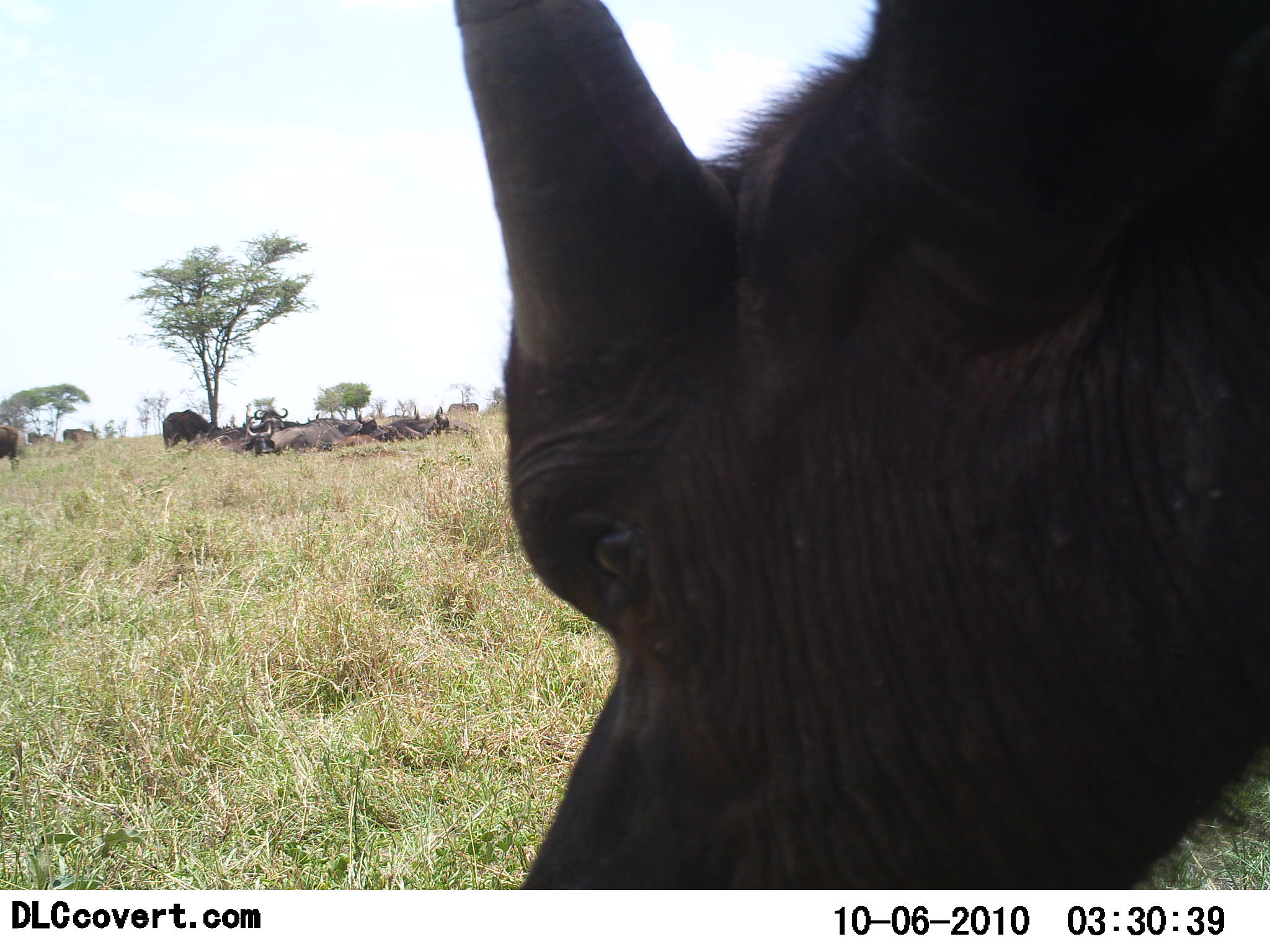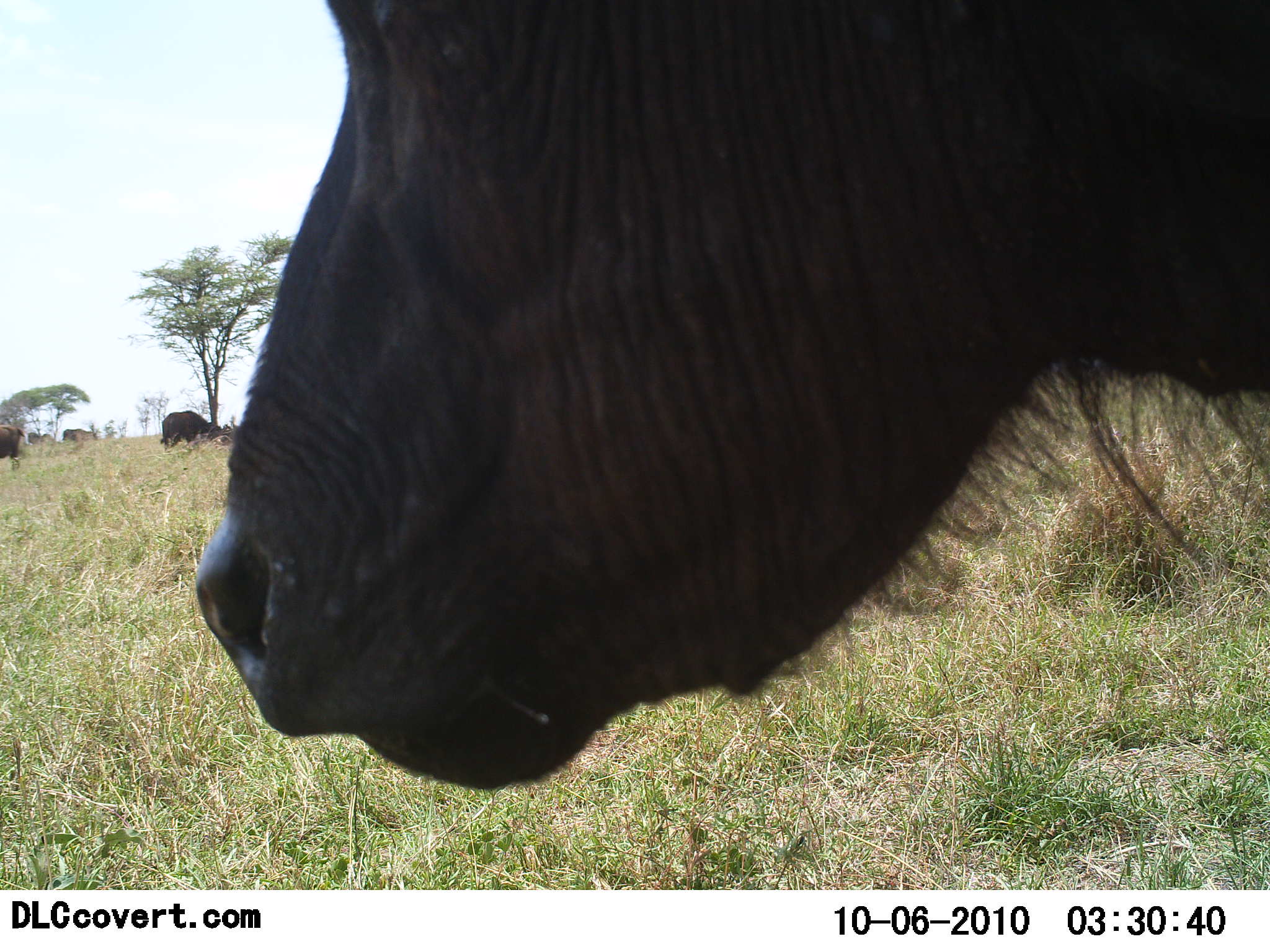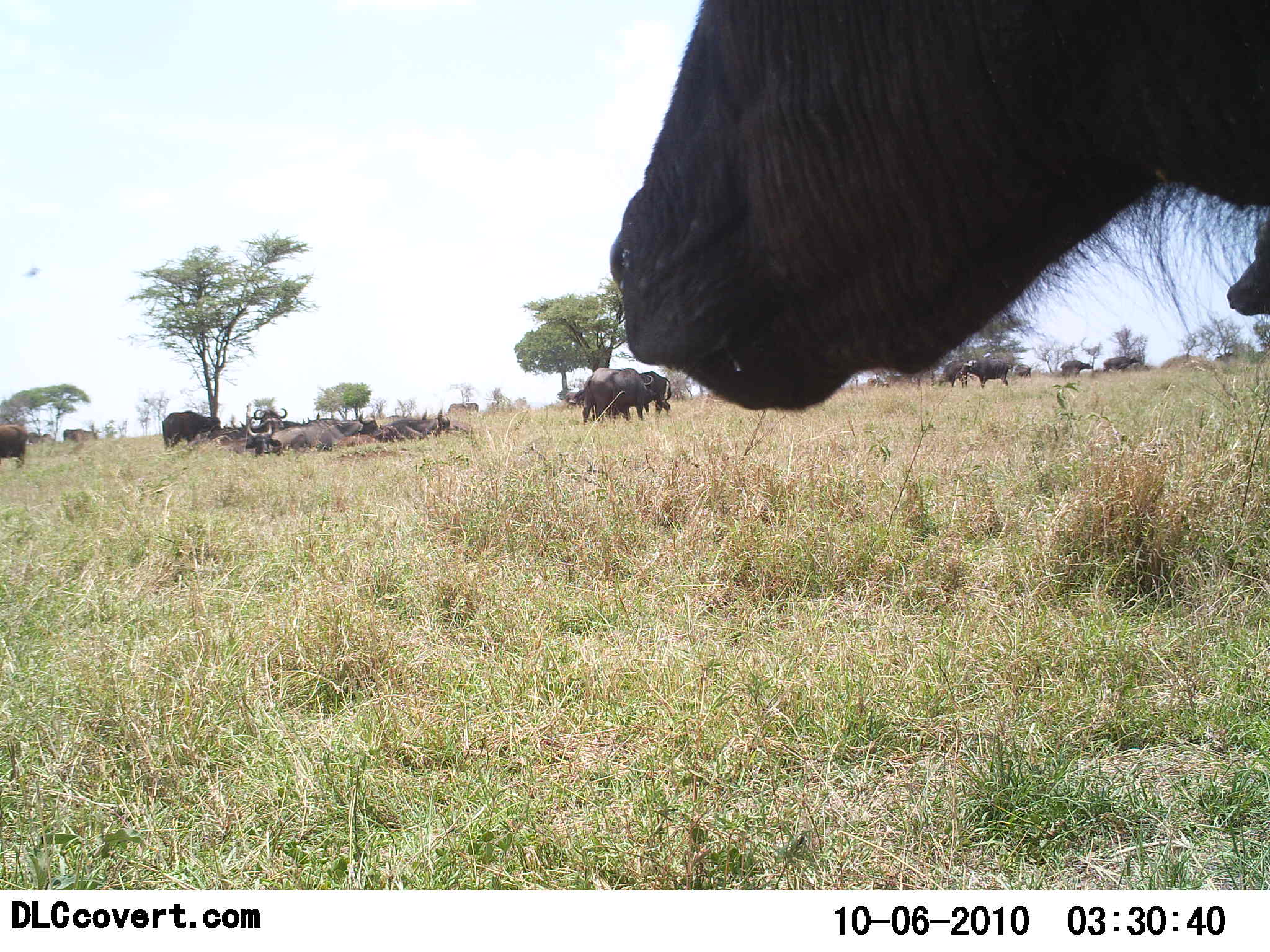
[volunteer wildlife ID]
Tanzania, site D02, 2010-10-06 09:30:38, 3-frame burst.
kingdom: Animalia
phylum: Chordata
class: Mammalia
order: Artiodactyla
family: Bovidae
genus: Syncerus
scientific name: Syncerus caffer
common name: cape buffalo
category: buffalo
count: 11-50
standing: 65%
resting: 47%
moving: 12%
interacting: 12%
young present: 12%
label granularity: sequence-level